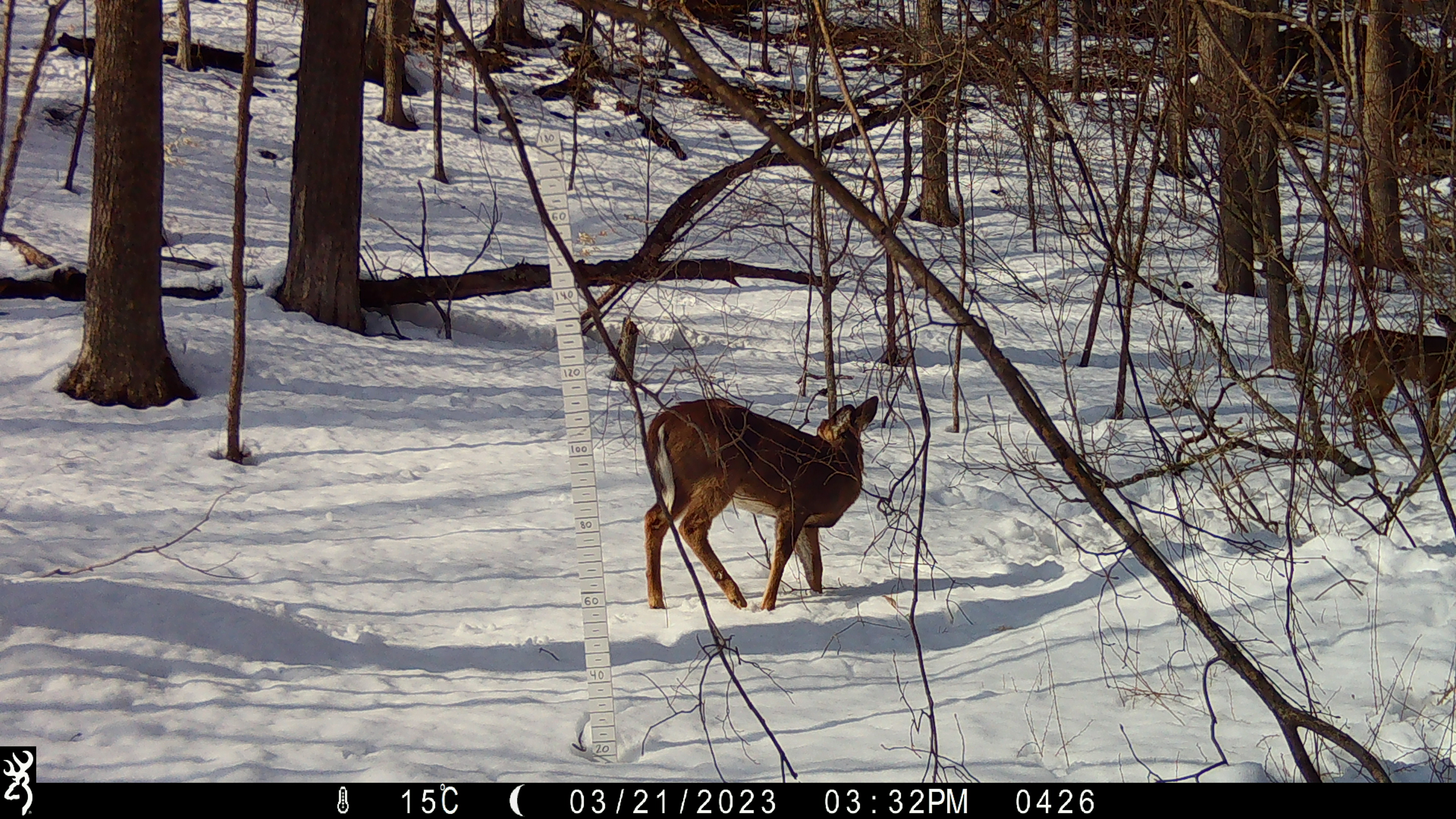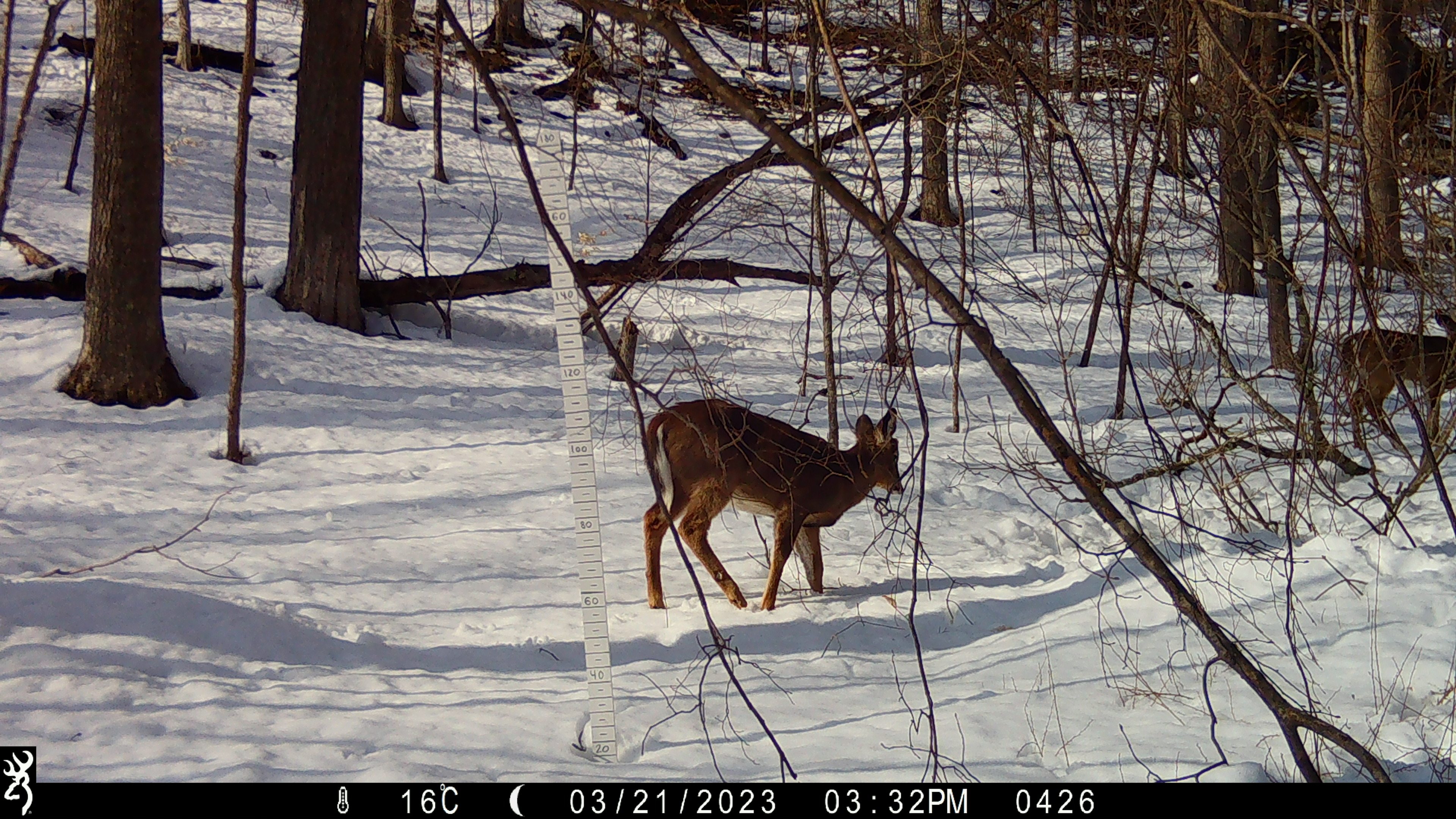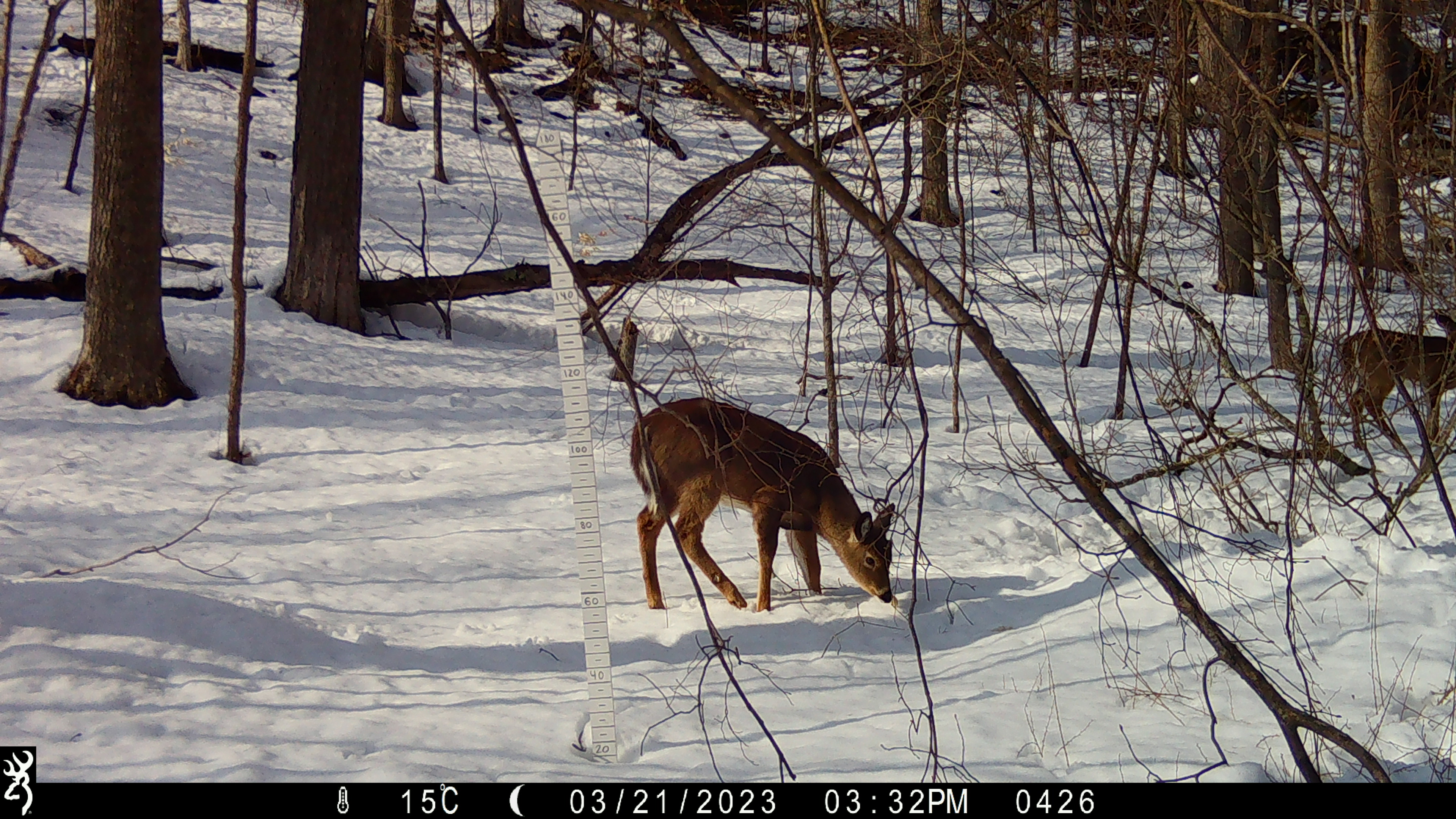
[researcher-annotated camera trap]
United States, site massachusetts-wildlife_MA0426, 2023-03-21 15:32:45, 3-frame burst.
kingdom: Animalia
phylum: Chordata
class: Mammalia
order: Artiodactyla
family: Cervidae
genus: Odocoileus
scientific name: Odocoileus virginianus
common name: white-tailed deer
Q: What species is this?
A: White-tailed deer (Odocoileus virginianus).